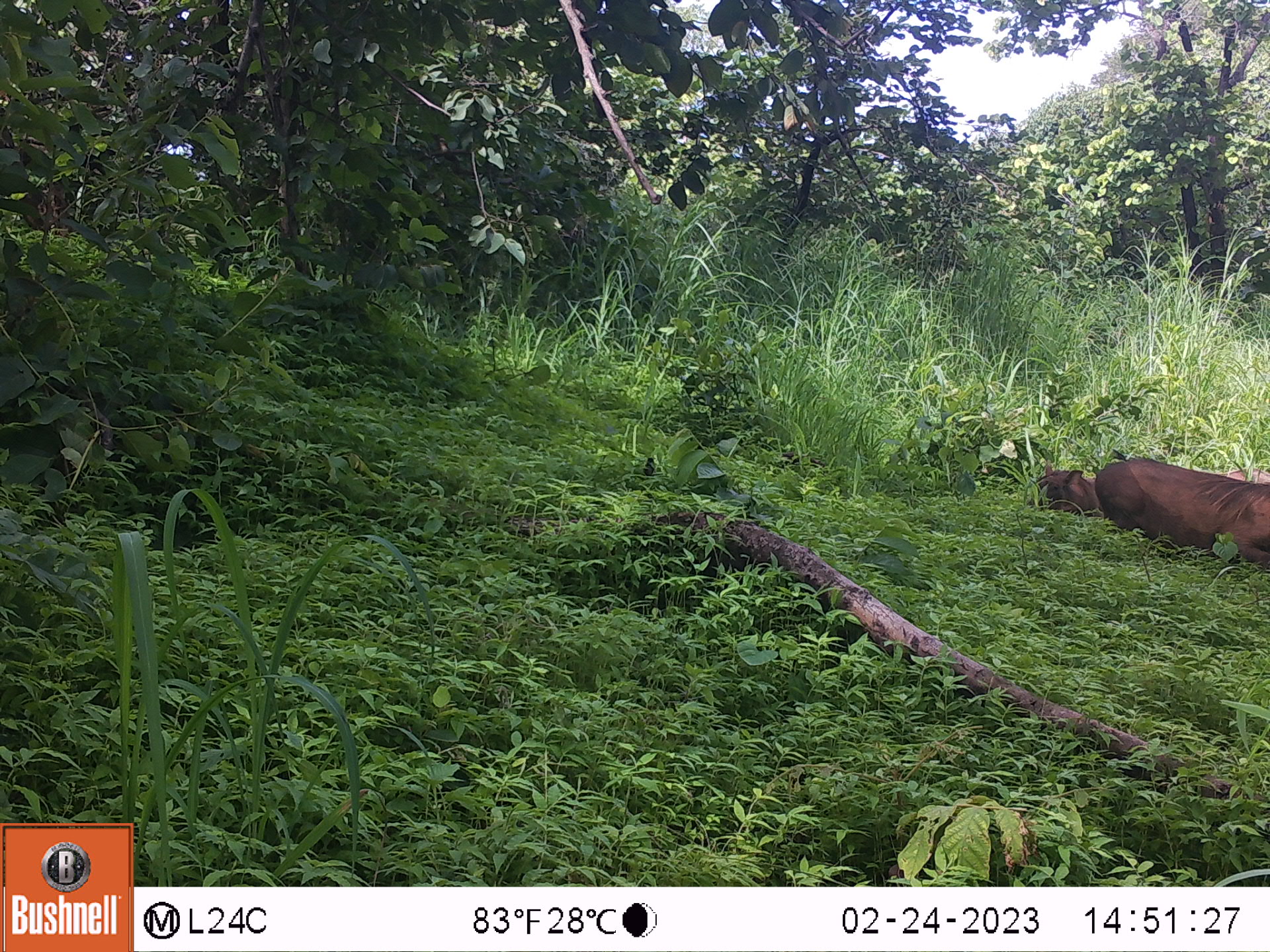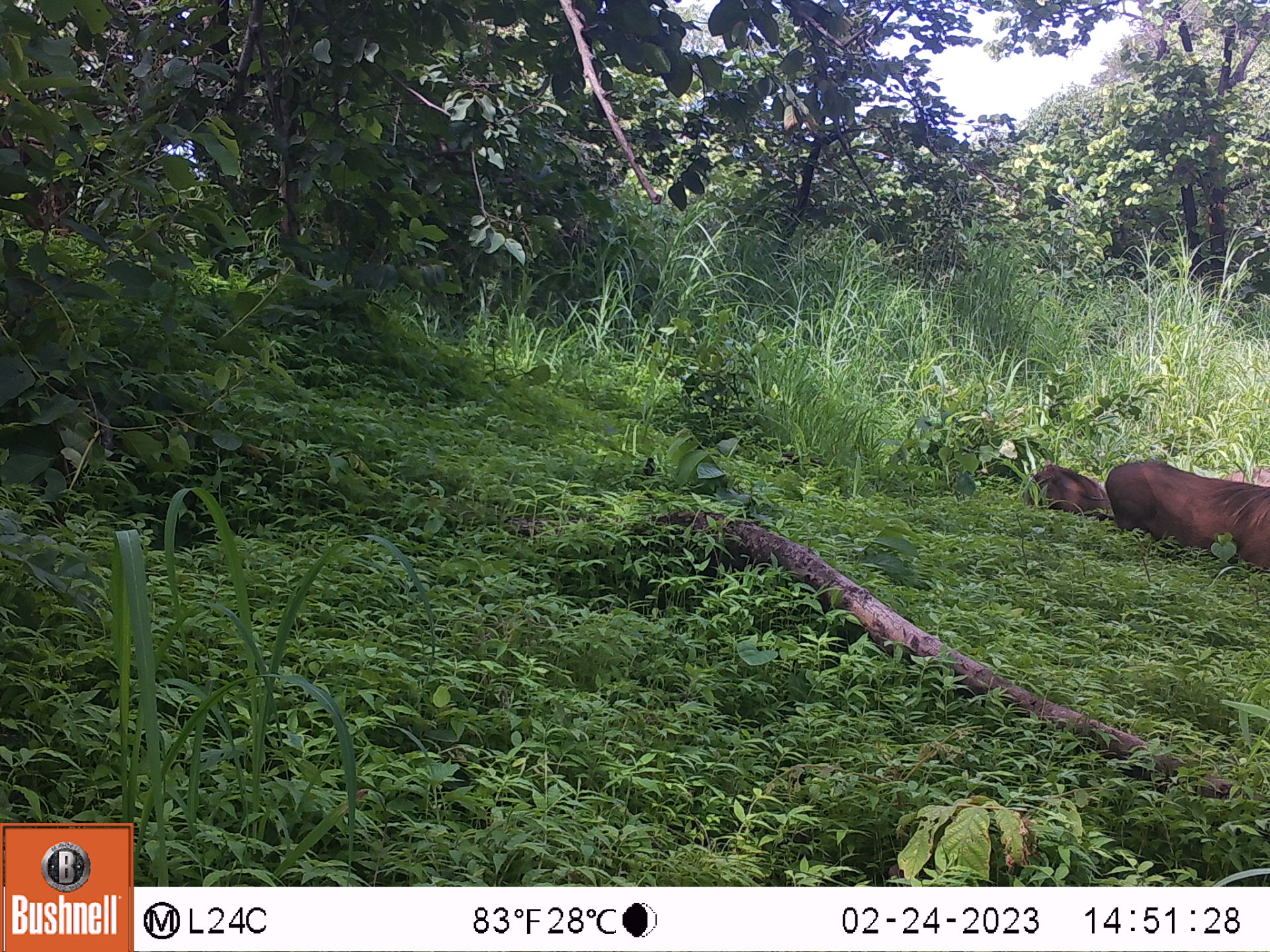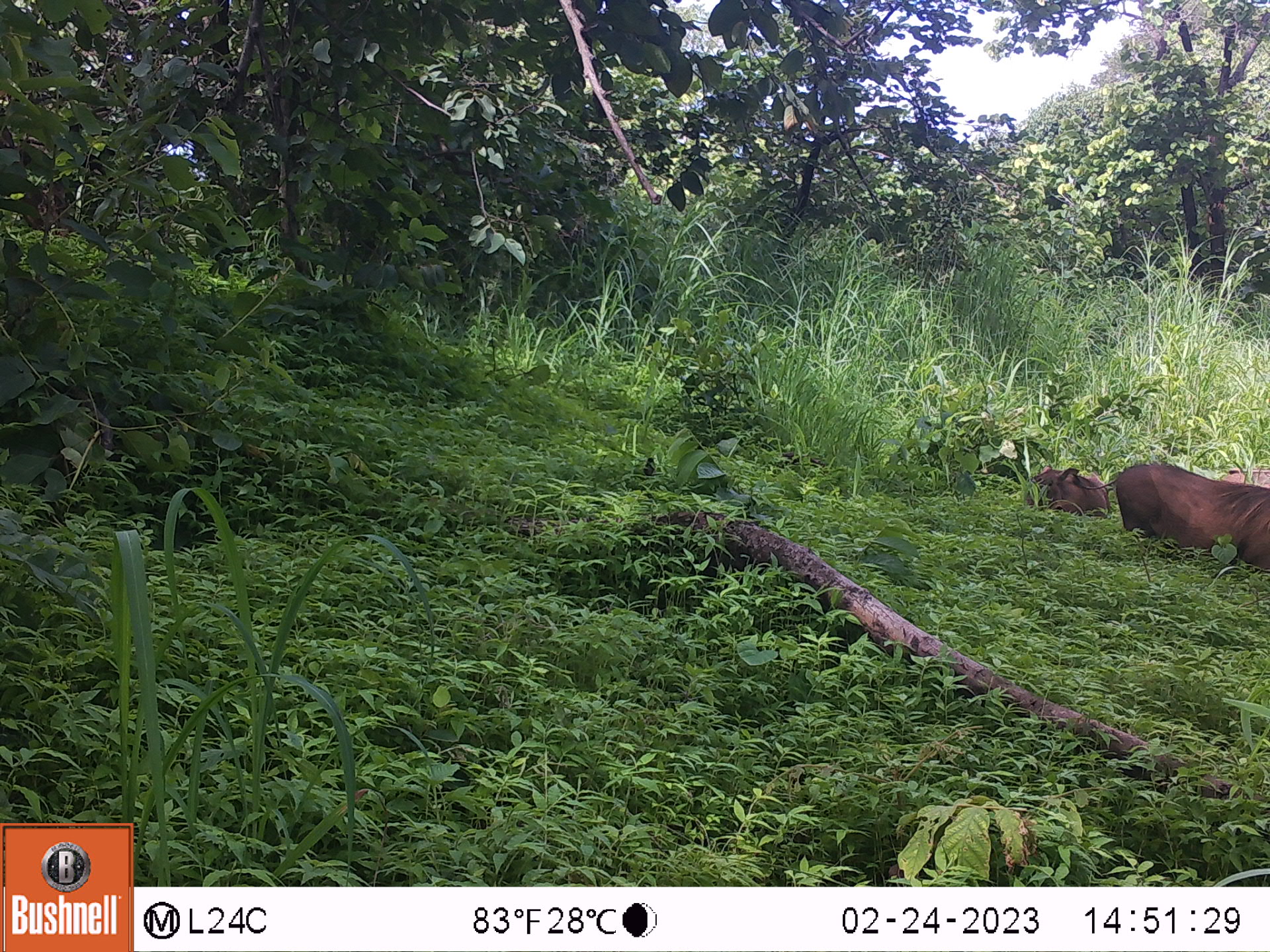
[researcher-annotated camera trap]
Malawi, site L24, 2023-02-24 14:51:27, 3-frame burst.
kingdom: Animalia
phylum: Chordata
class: Mammalia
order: Artiodactyla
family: Suidae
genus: Phacochoerus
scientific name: Phacochoerus africanus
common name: common warthog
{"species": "common warthog (Phacochoerus africanus)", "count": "2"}